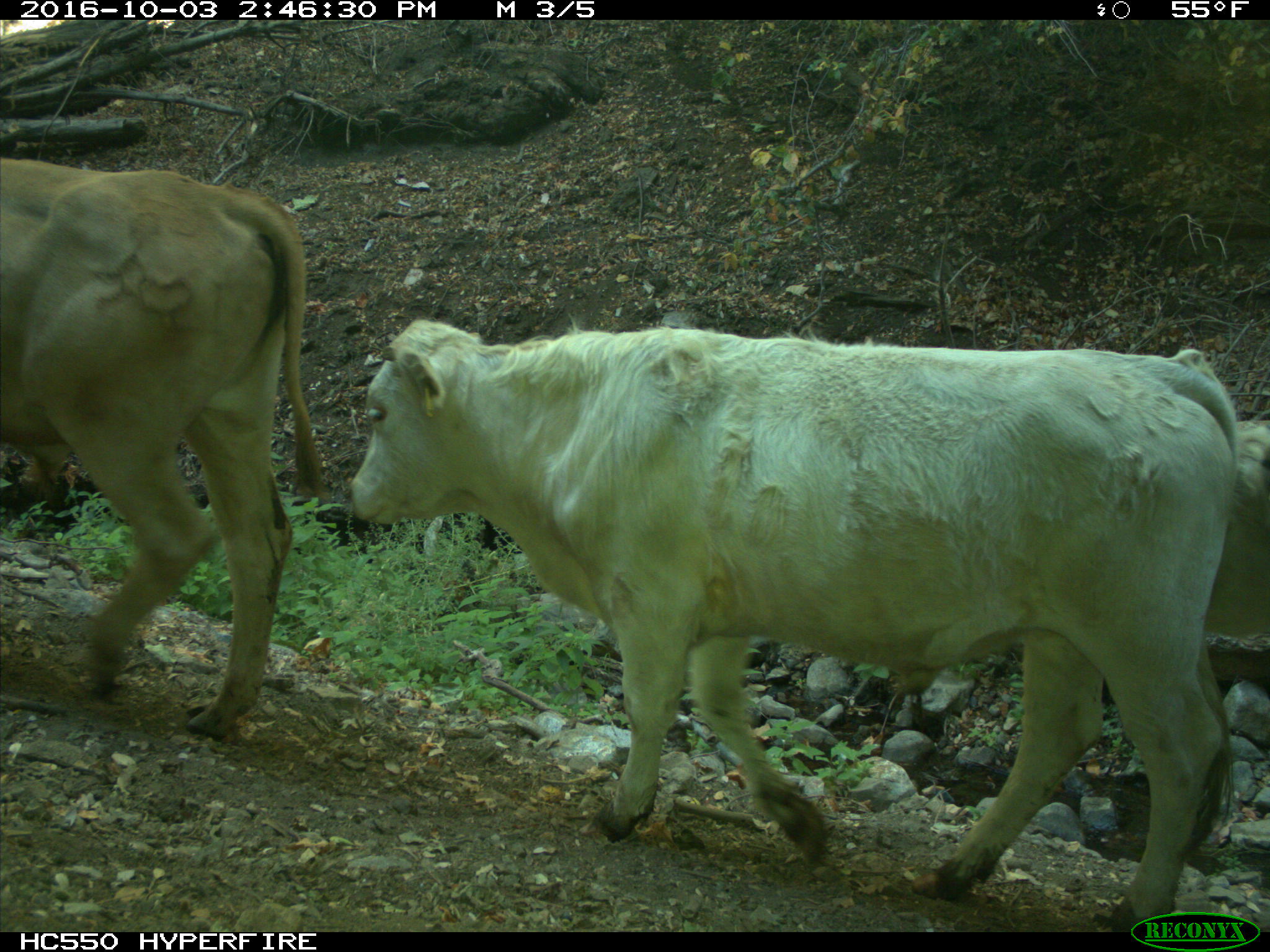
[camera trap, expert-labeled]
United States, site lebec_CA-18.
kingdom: Animalia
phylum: Chordata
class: Mammalia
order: Artiodactyla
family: Bovidae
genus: Bos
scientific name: Bos taurus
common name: domestic cow